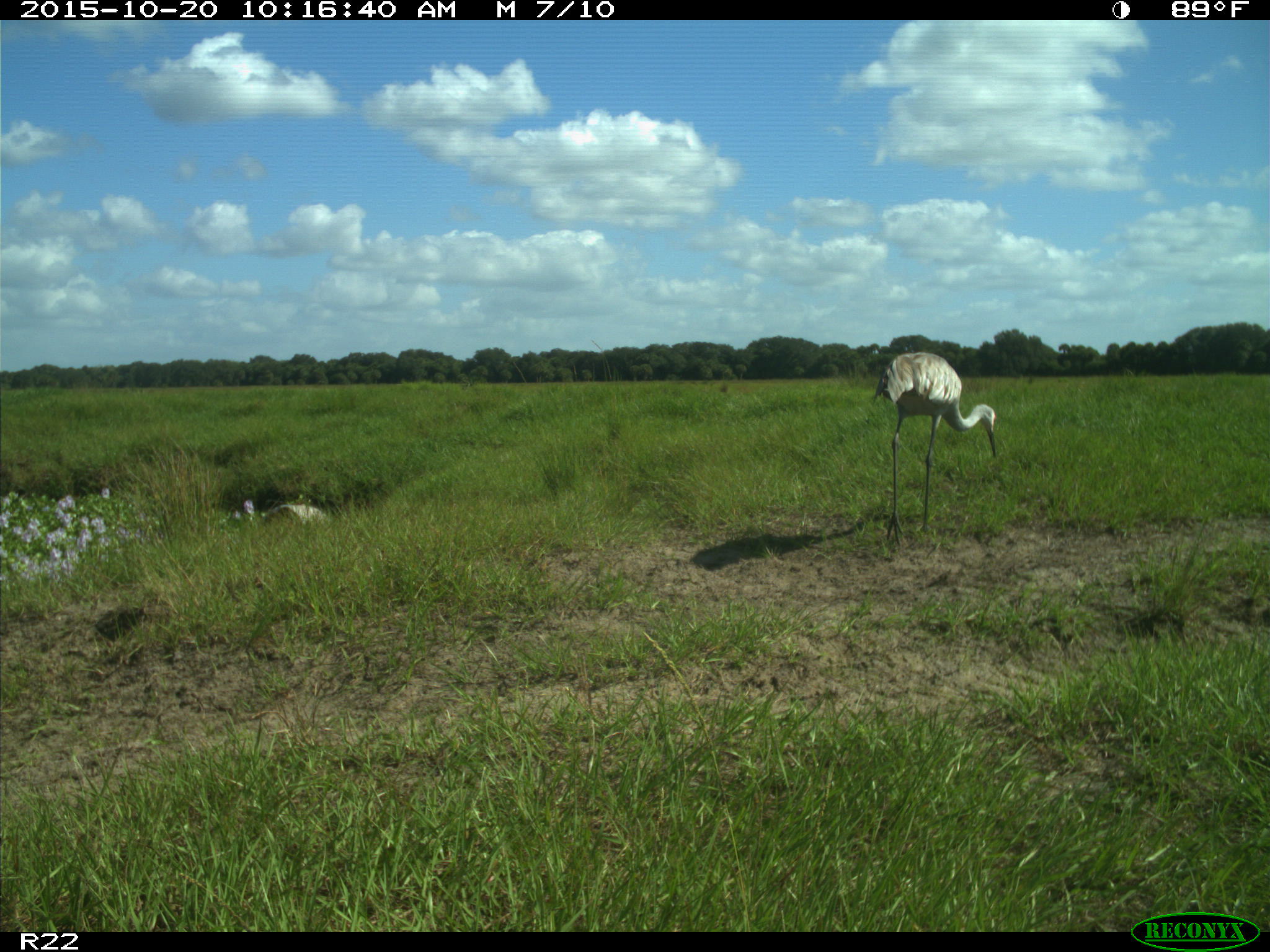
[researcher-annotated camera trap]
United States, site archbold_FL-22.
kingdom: Animalia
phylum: Chordata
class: Aves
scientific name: Aves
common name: birds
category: unidentified bird